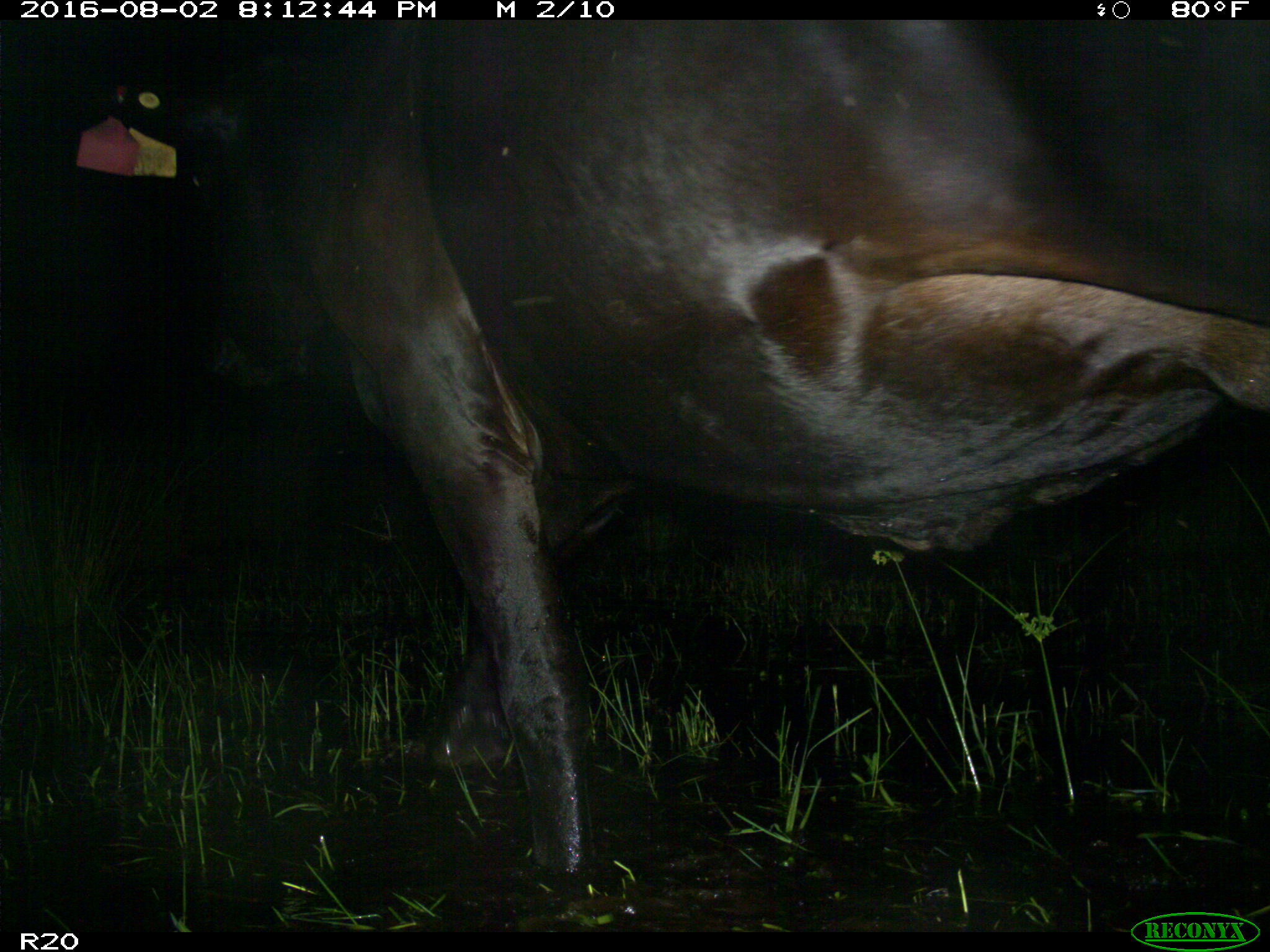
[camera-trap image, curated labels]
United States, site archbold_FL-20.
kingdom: Animalia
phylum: Chordata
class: Mammalia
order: Artiodactyla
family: Bovidae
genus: Bos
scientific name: Bos taurus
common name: domestic cow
Bos taurus (domestic cow).